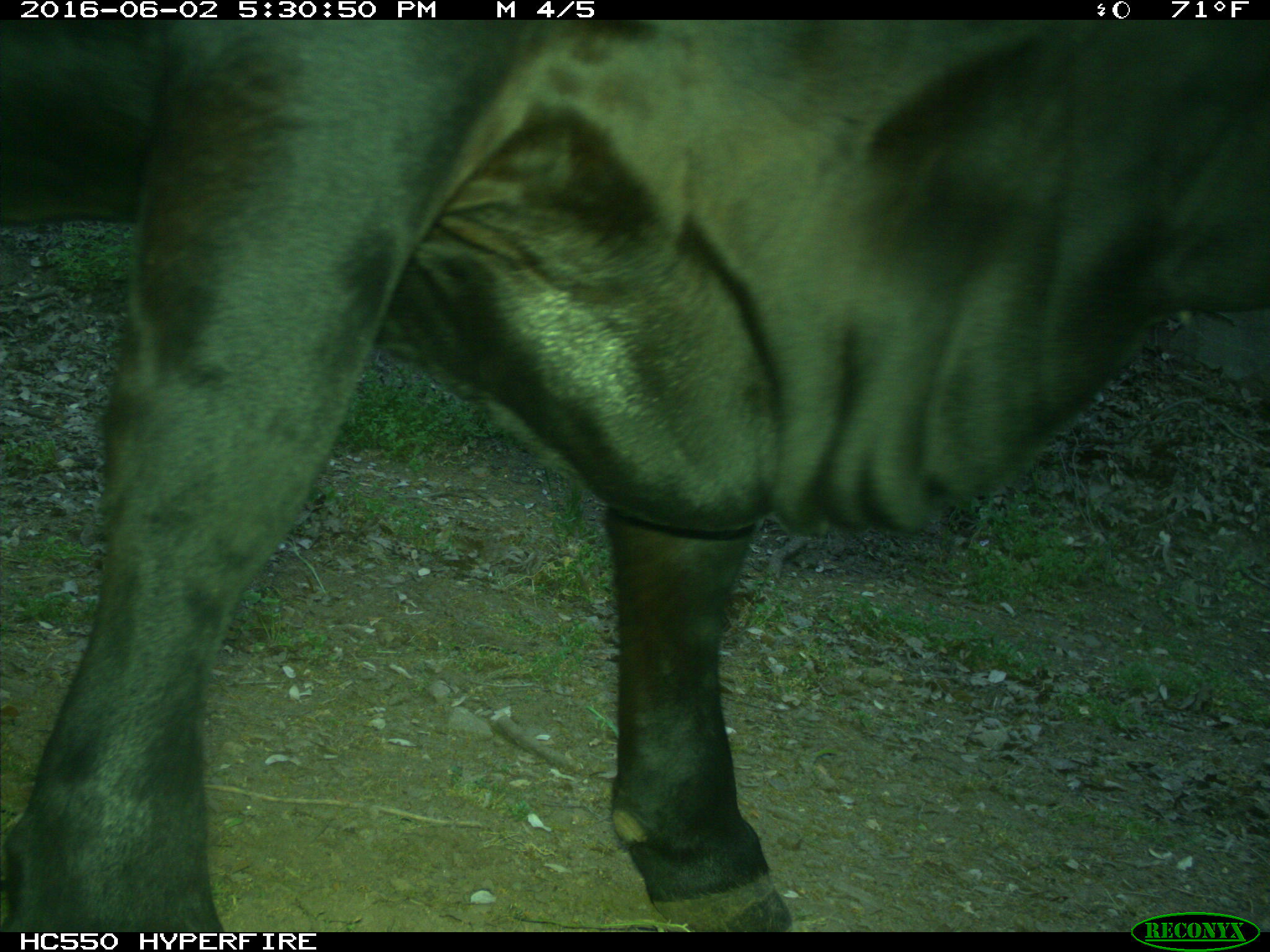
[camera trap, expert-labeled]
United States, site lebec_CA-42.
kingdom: Animalia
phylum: Chordata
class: Mammalia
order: Artiodactyla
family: Bovidae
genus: Bos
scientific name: Bos taurus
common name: domestic cow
Bos taurus (domestic cow).